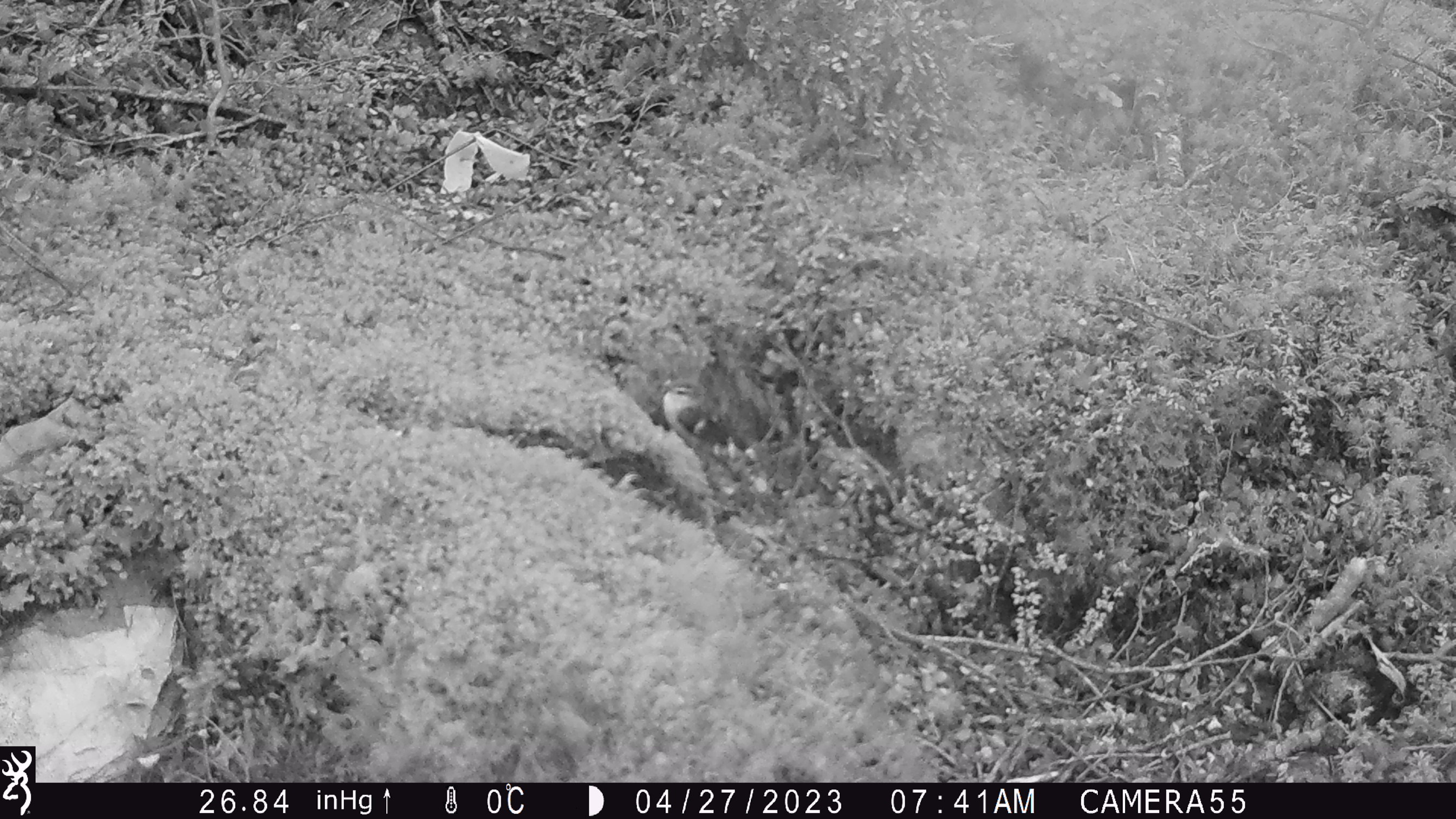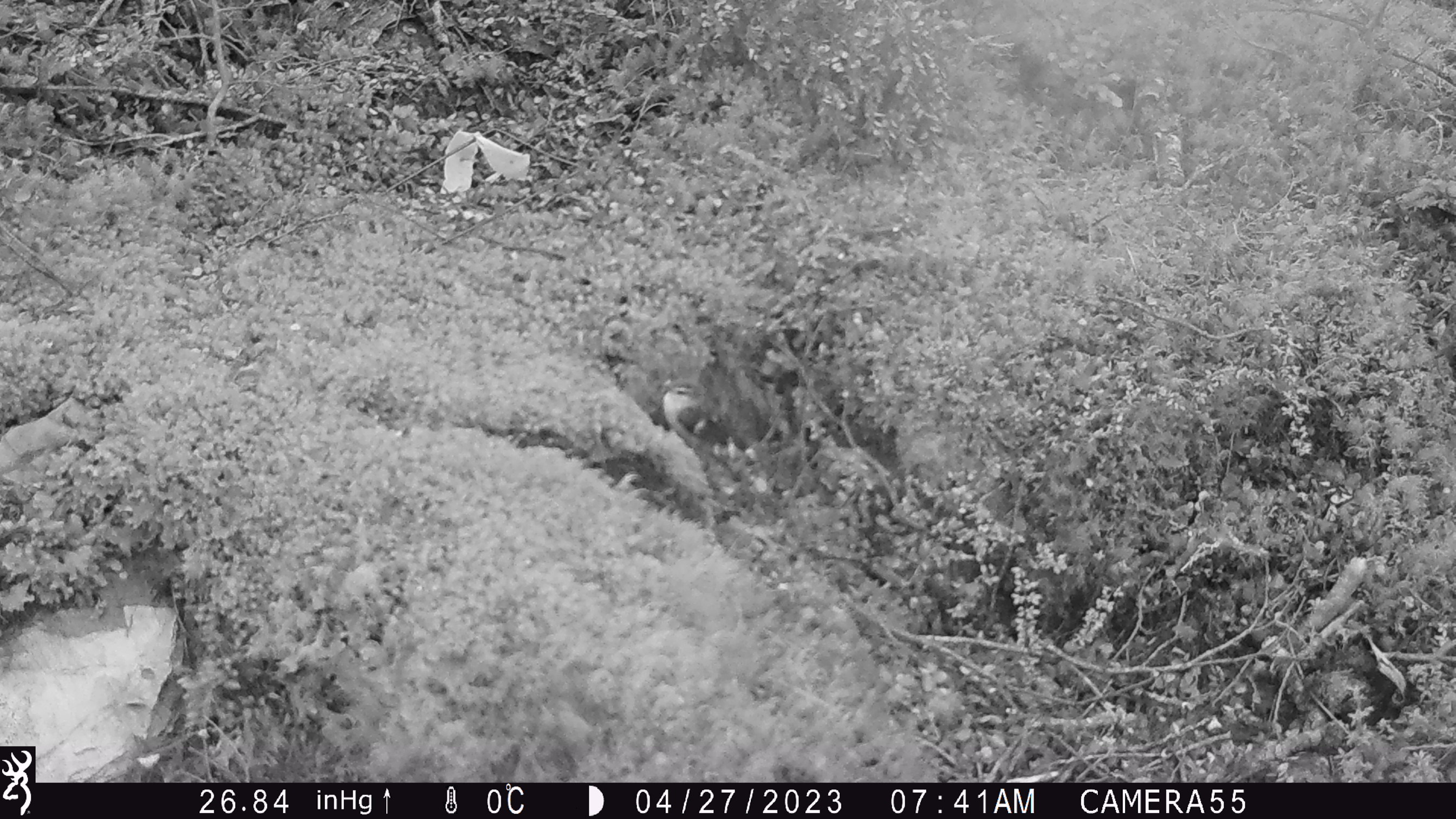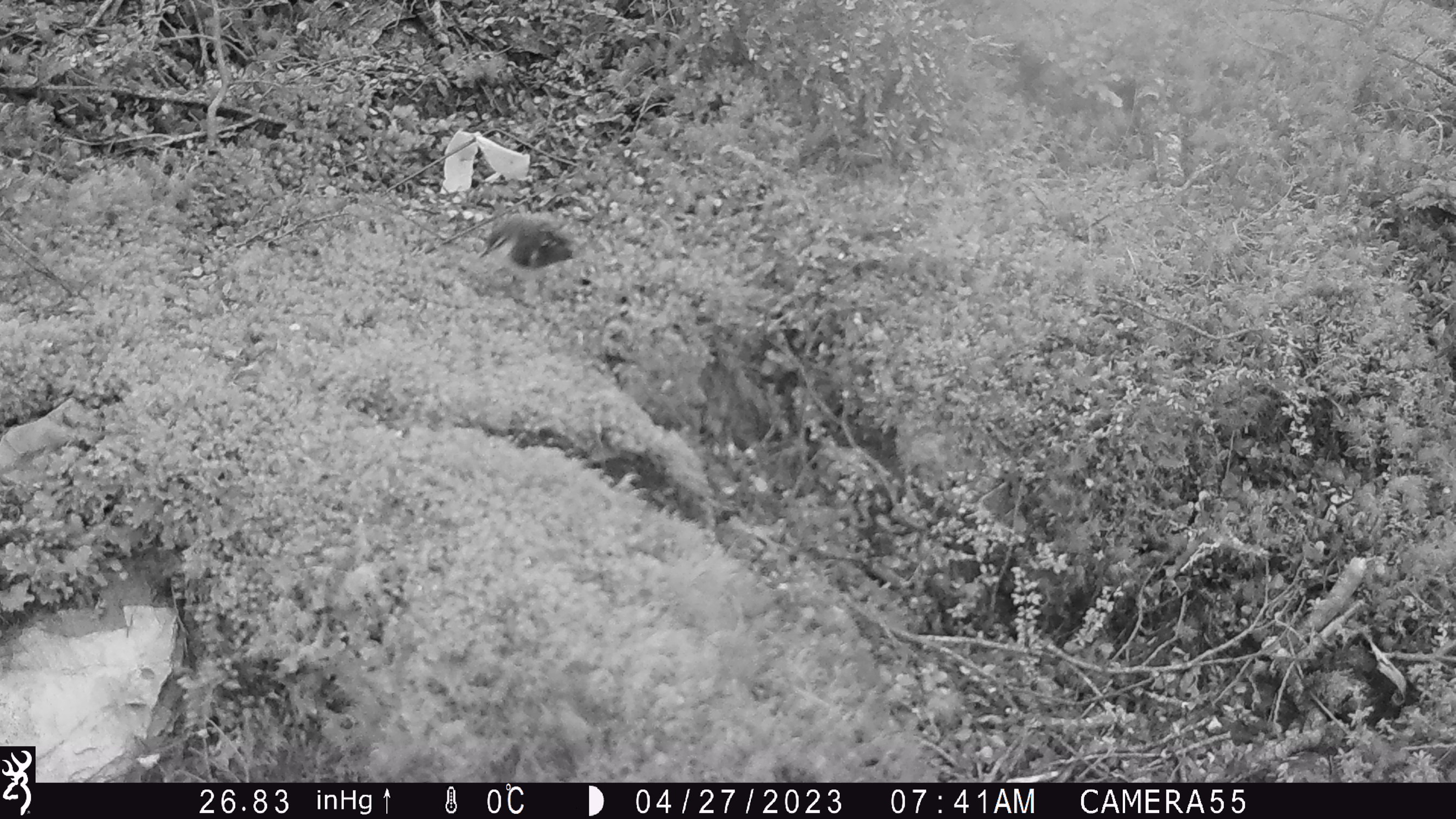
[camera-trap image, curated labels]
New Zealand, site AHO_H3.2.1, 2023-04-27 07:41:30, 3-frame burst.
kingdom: Animalia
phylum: Chordata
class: Aves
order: Passeriformes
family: Acanthisittidae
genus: Acanthisitta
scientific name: Acanthisitta chloris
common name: rifleman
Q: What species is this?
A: Rifleman (Acanthisitta chloris).